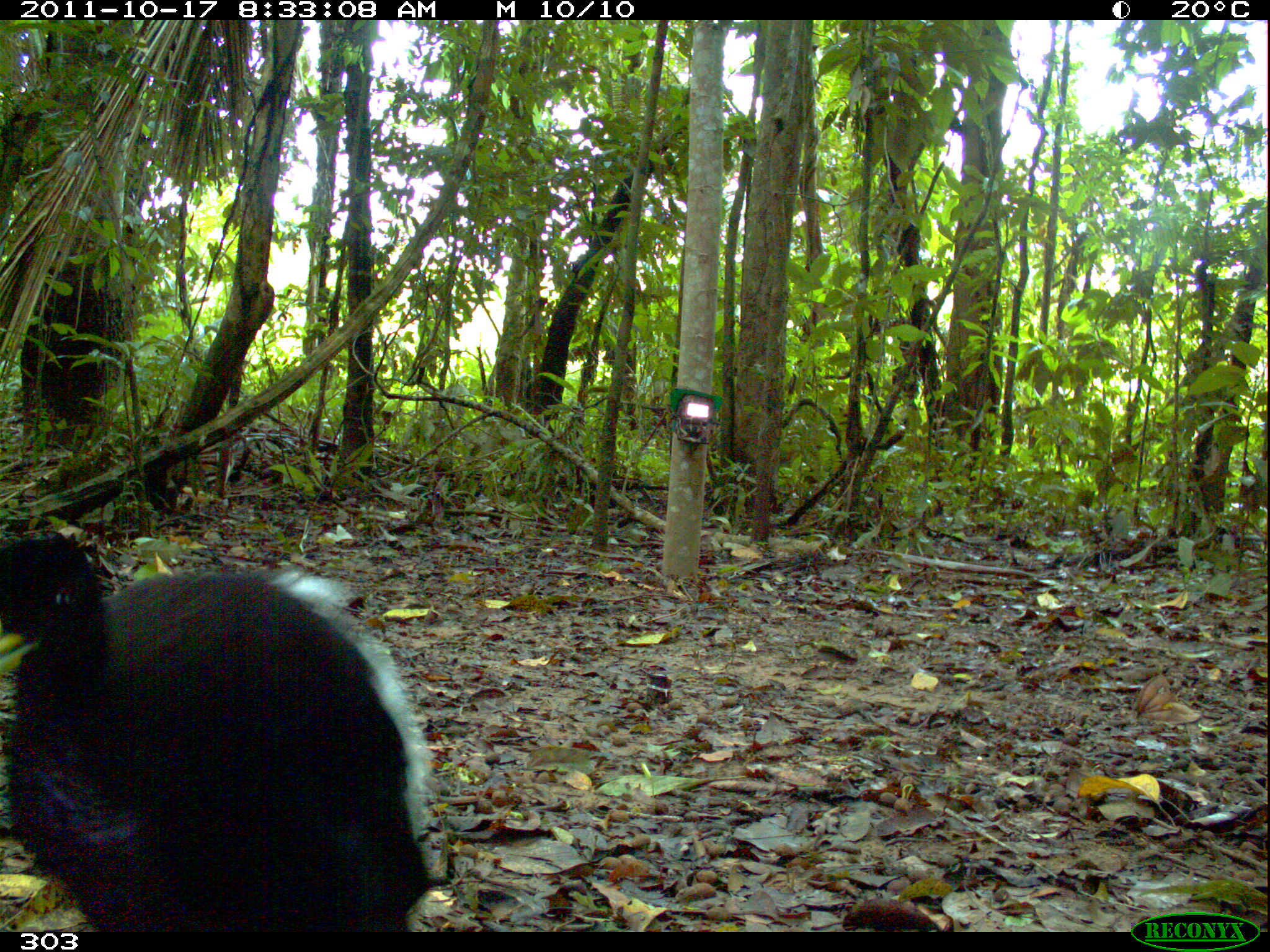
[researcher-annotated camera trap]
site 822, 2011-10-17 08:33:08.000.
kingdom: Animalia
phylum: Chordata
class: Aves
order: Gruiformes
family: Psophiidae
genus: Psophia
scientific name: Psophia leucoptera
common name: pale-winged trumpeter